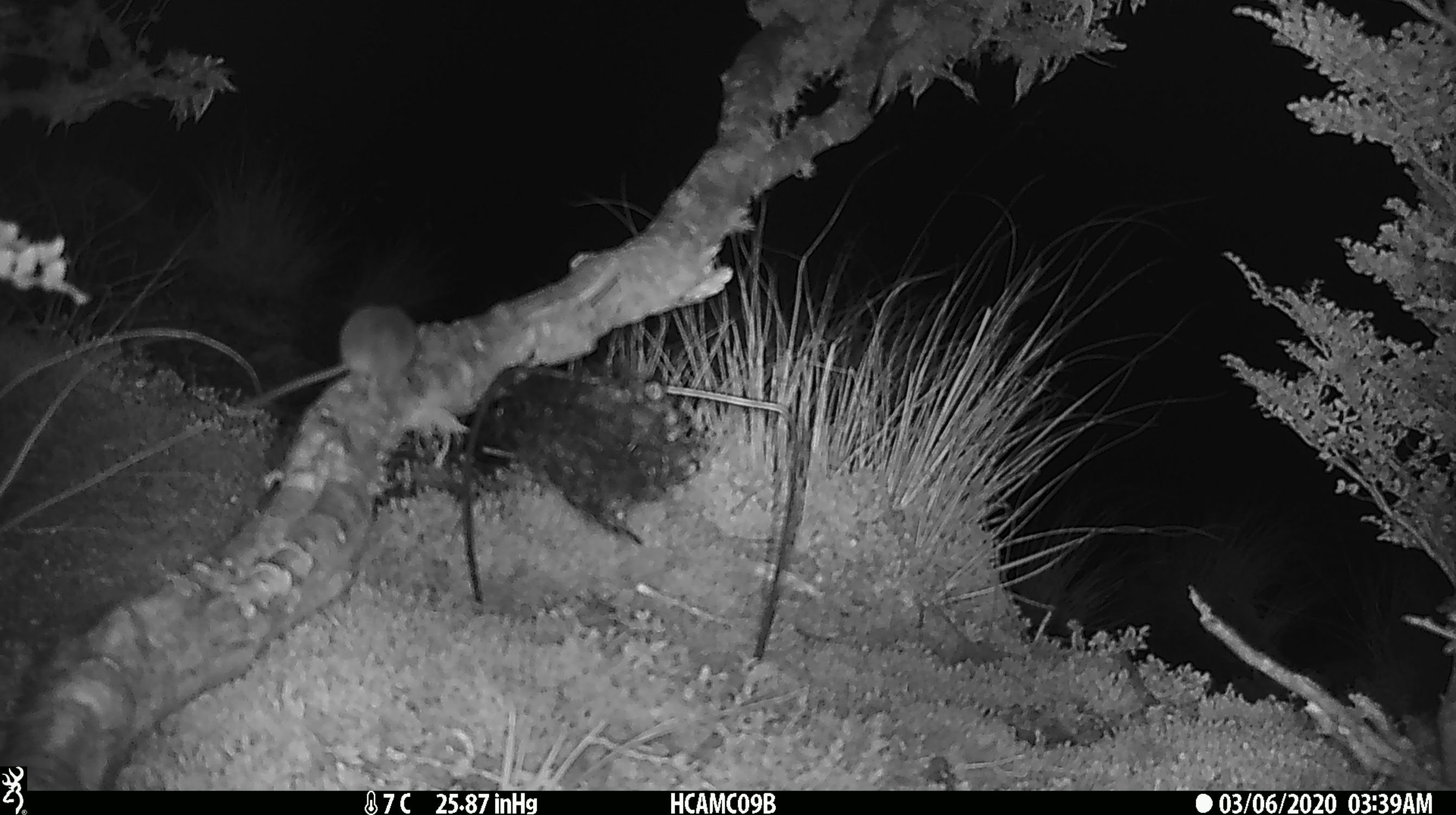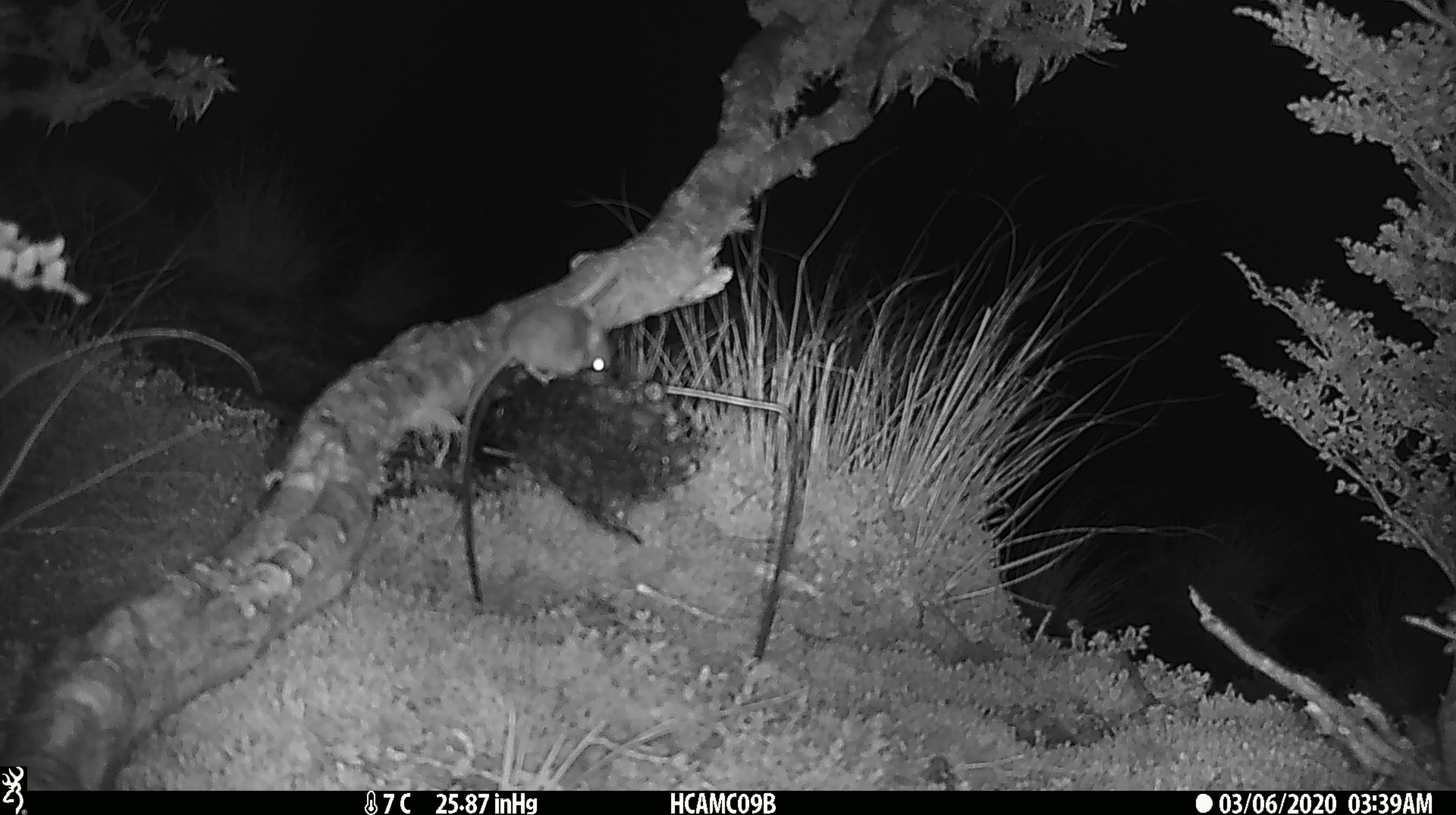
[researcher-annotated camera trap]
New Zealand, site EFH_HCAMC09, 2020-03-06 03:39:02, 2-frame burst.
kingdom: Animalia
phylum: Chordata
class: Mammalia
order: Rodentia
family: Muridae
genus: Mus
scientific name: Mus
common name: mouse